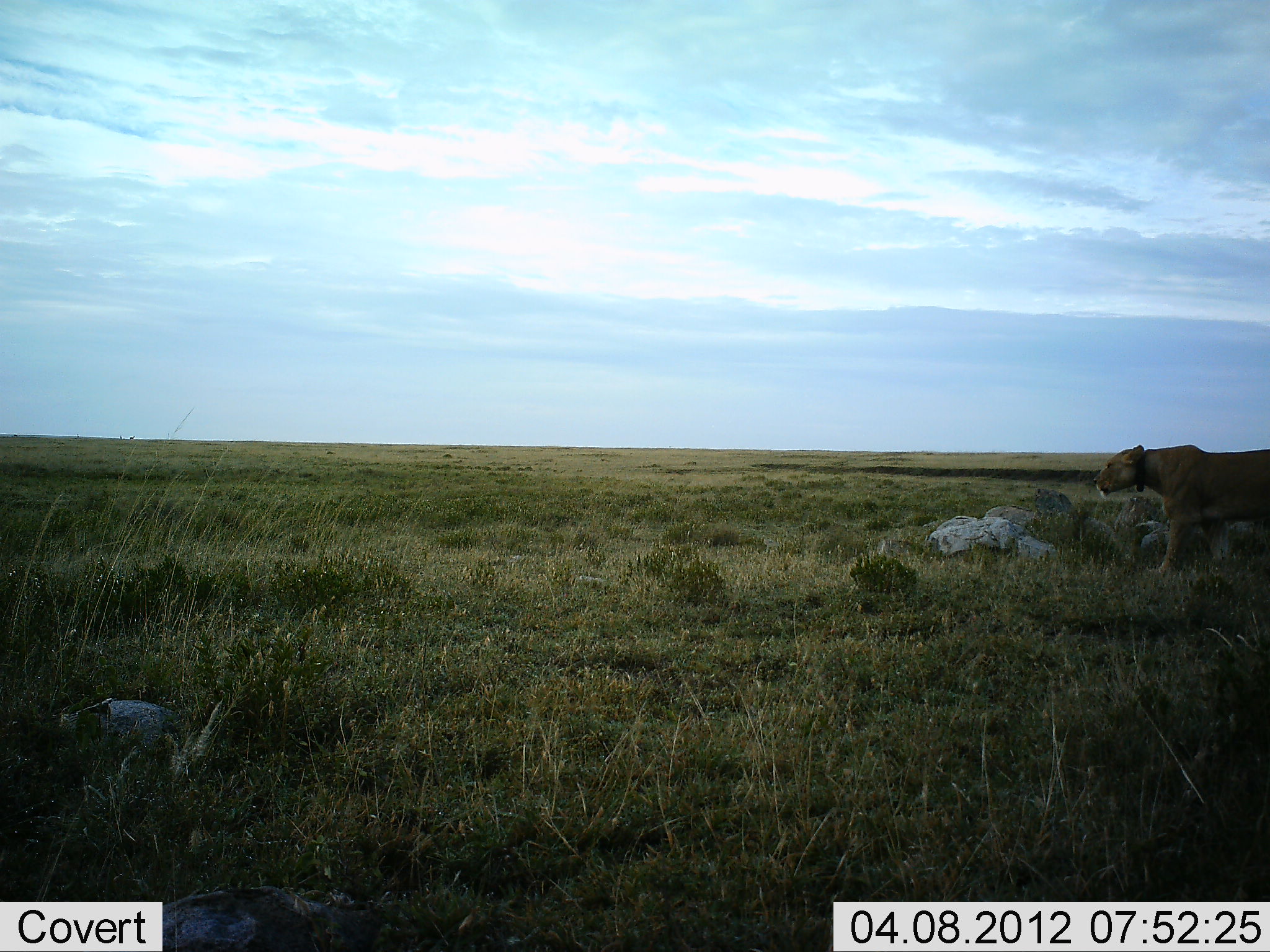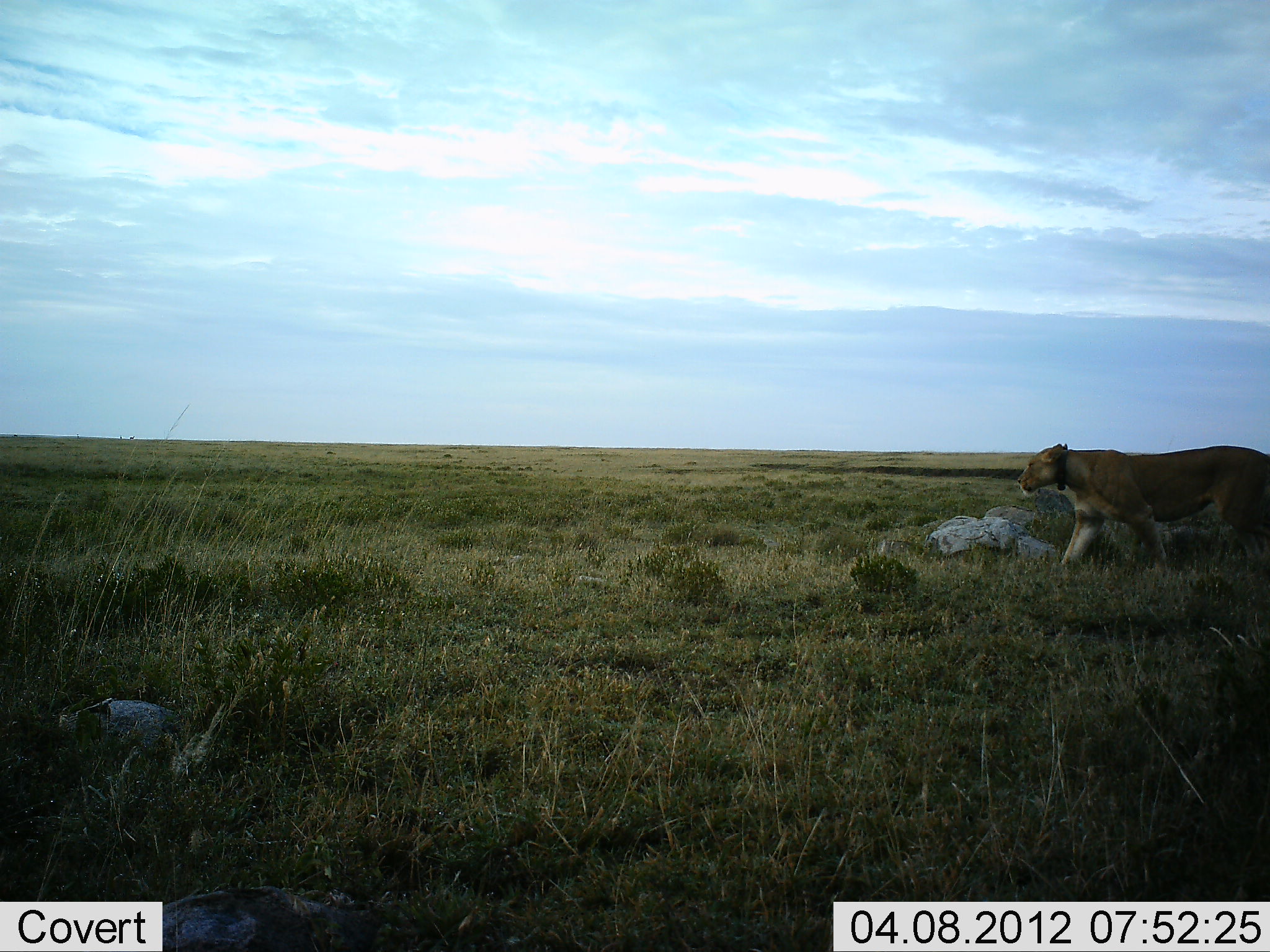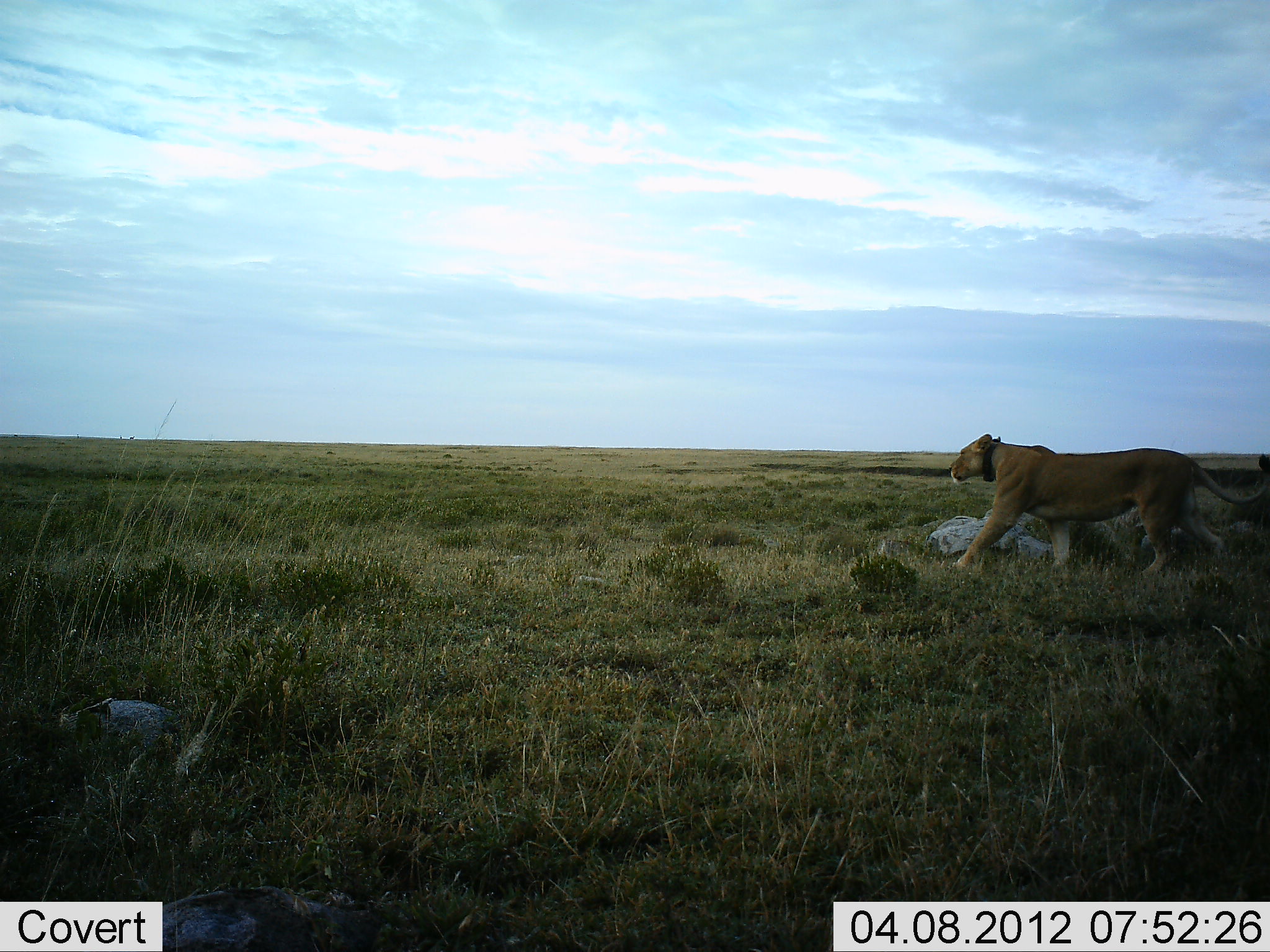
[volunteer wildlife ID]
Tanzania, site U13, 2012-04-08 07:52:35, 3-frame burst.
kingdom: Animalia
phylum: Chordata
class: Mammalia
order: Carnivora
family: Felidae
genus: Panthera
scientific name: Panthera leo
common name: lion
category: lionfemale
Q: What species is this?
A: Lionfemale (lion) (Panthera leo).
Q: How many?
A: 1.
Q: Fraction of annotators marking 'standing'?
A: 0%.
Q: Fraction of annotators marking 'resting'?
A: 0%.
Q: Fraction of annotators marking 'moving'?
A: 100%.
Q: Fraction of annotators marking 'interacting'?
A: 0%.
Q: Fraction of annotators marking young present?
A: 0%.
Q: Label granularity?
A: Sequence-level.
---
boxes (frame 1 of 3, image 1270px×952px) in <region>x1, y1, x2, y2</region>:
animal: <region>1092, 444, 1269, 581</region>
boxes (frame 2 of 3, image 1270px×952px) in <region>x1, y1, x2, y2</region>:
animal: <region>1015, 442, 1270, 572</region>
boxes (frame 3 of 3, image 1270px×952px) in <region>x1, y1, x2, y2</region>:
animal: <region>946, 433, 1270, 581</region>